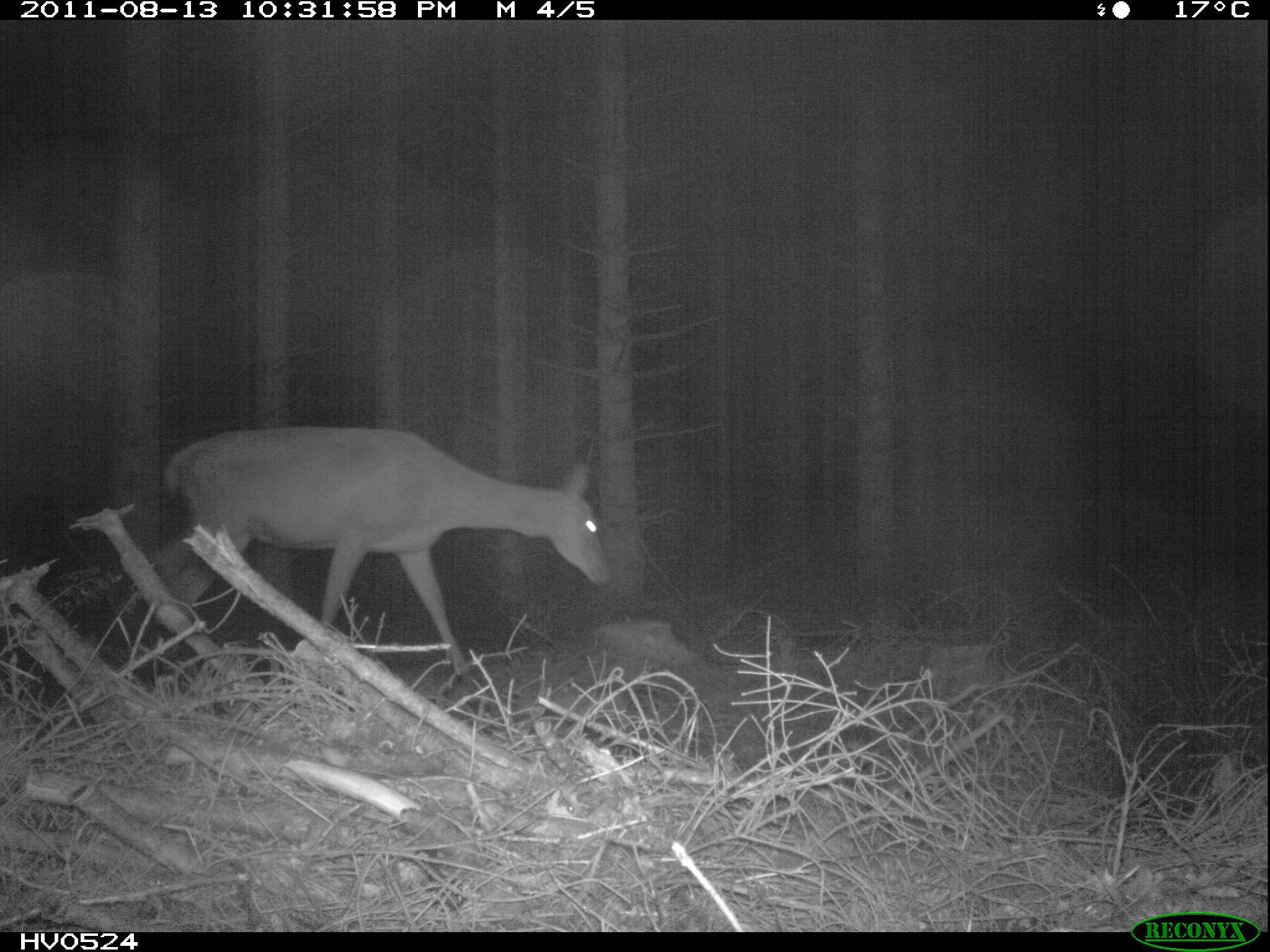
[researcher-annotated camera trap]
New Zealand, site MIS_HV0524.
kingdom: Animalia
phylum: Chordata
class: Mammalia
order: Artiodactyla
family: Cervidae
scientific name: Cervidae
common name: deer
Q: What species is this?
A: Deer (Cervidae).